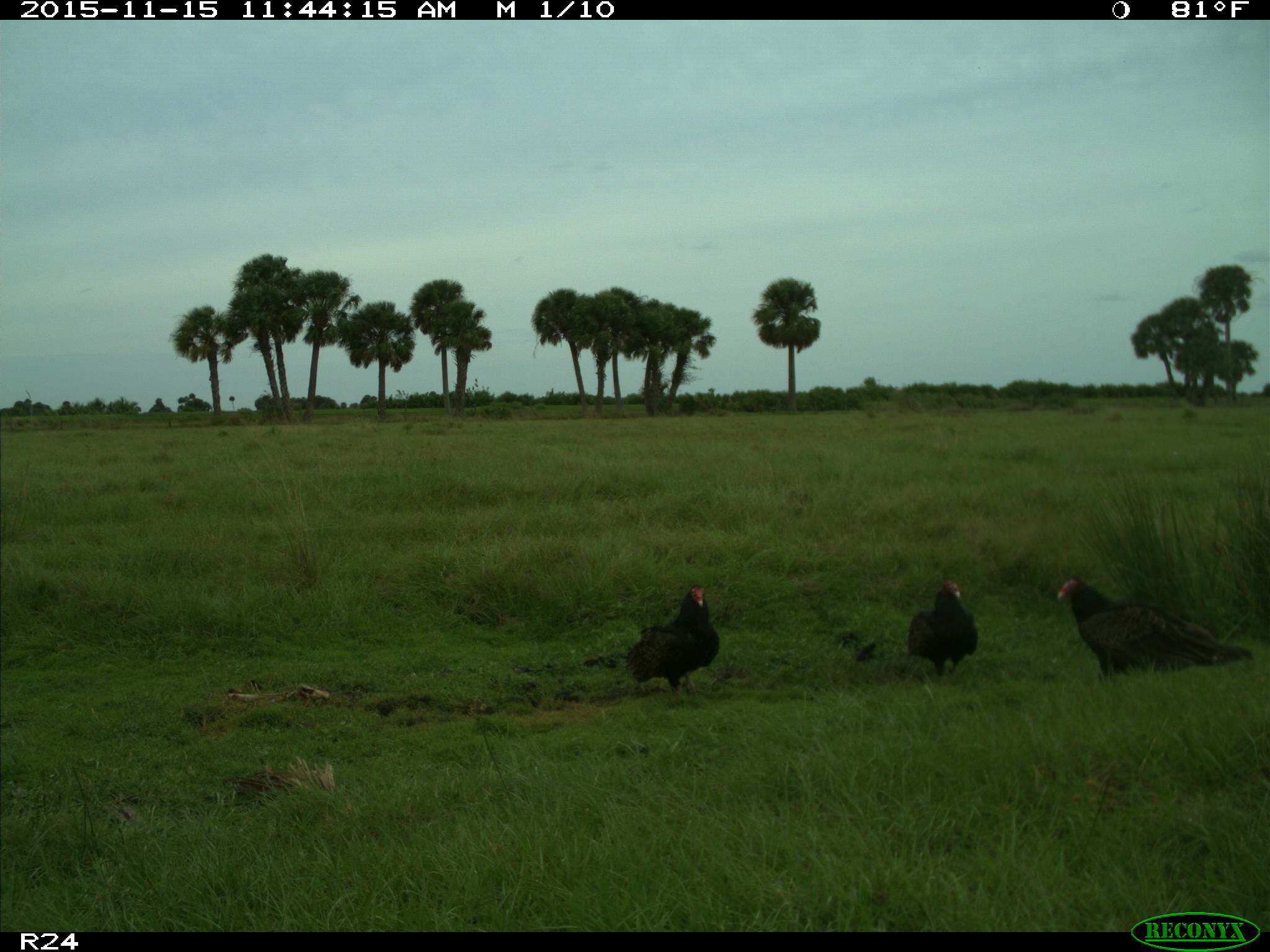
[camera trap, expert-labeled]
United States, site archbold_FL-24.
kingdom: Animalia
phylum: Chordata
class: Aves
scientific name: Aves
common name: birds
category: unidentified bird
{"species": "unidentified bird (birds) (Aves)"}